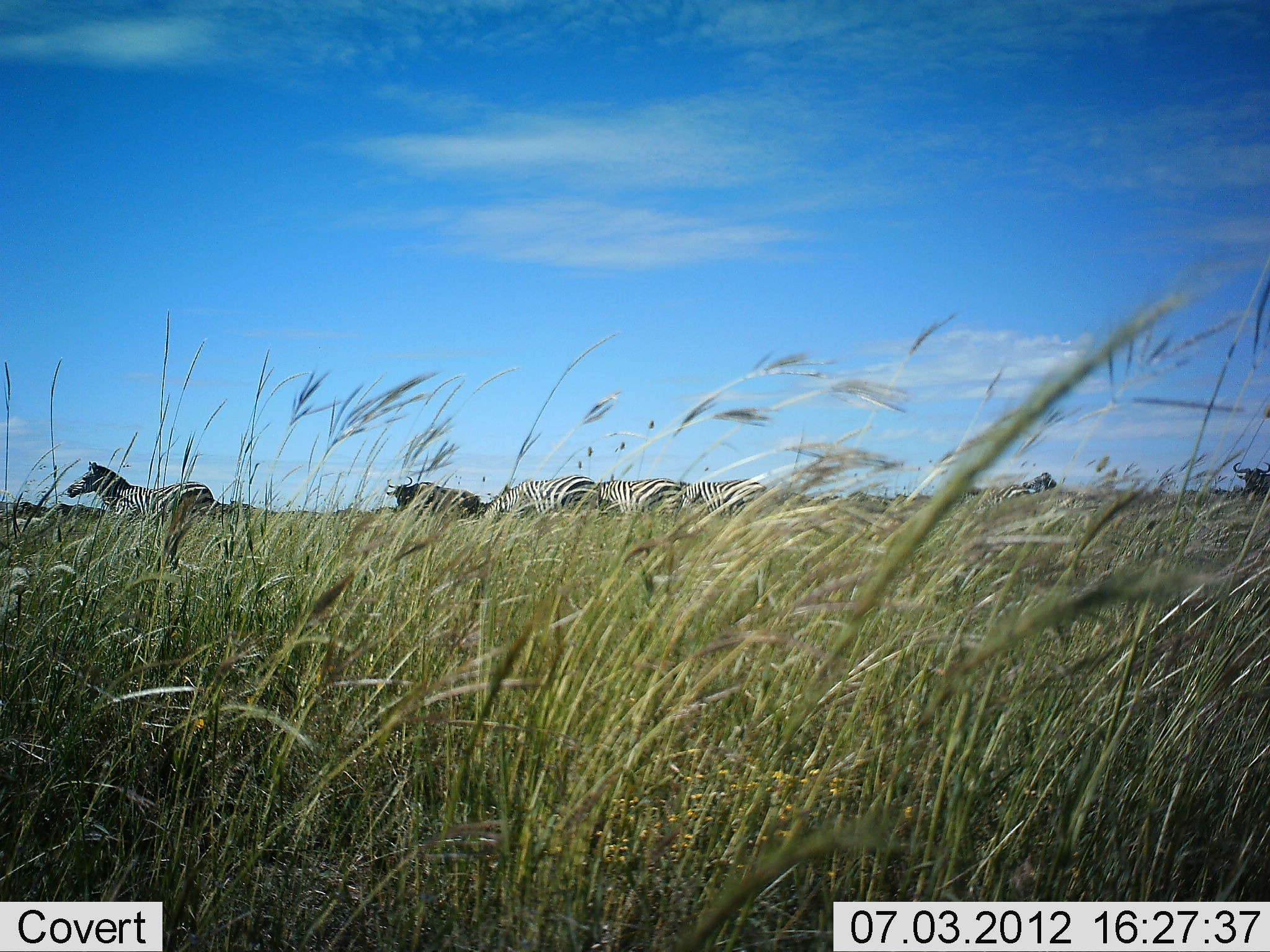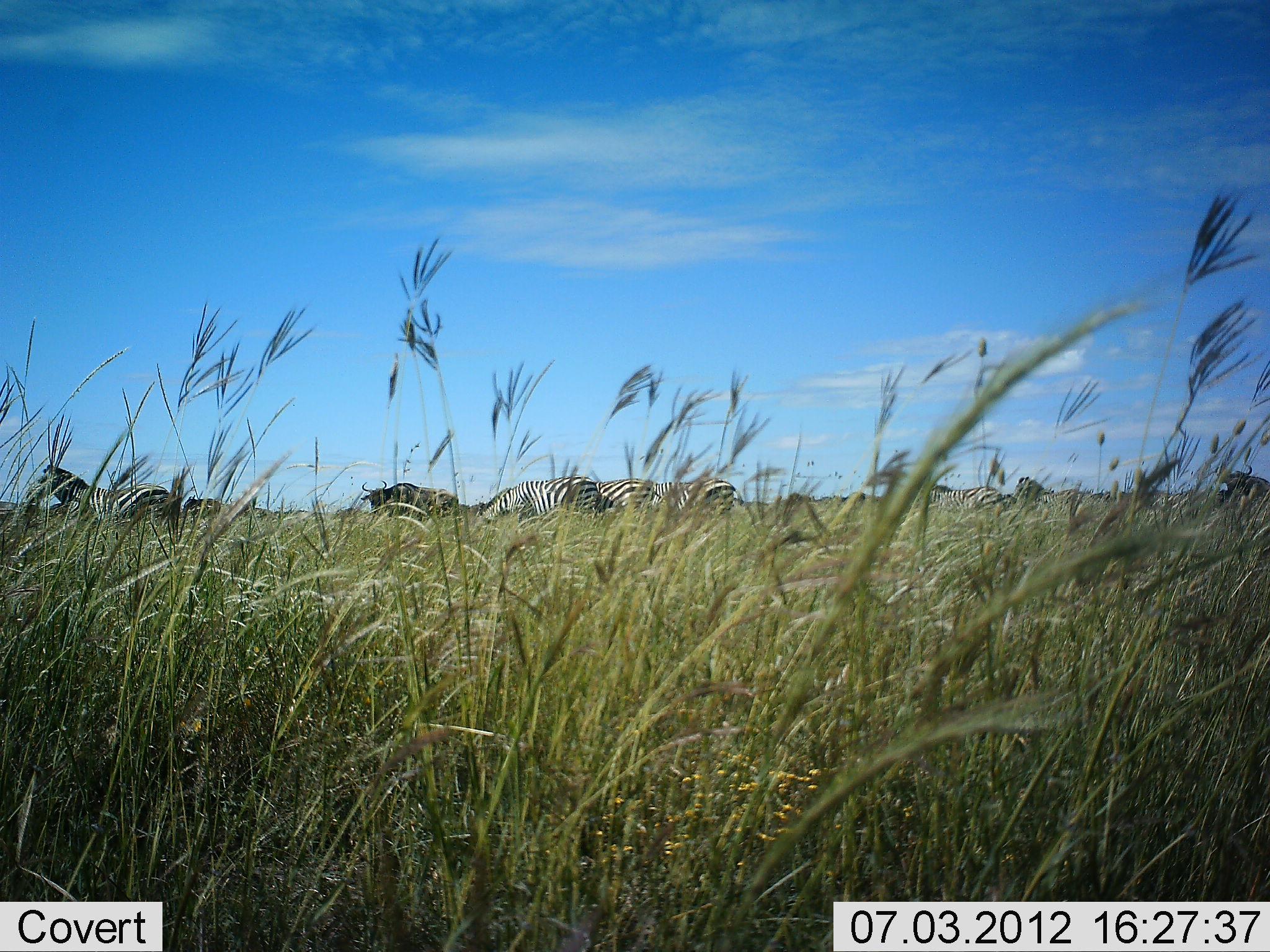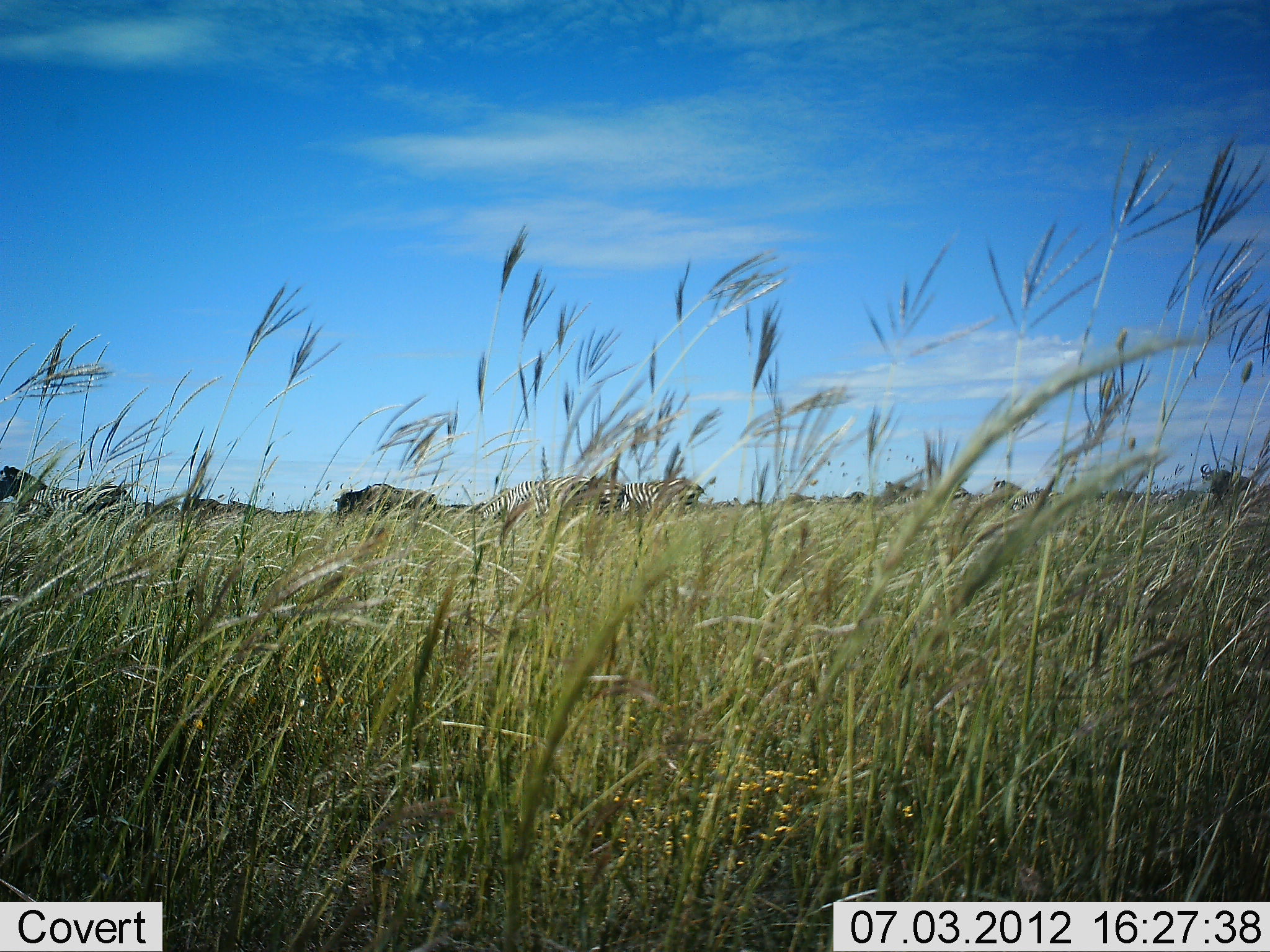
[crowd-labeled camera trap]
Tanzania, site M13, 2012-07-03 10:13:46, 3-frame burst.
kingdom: Animalia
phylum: Chordata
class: Mammalia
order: Artiodactyla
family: Bovidae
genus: Connochaetes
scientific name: Connochaetes taurinus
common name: blue wildebeest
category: wildebeest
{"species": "wildebeest (blue wildebeest) (Connochaetes taurinus)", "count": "3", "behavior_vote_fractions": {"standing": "46%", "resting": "8%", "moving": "46%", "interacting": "0%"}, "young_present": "0%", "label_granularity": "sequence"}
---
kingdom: Animalia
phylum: Chordata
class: Mammalia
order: Perissodactyla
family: Equidae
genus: Equus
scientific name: Equus quagga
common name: plains zebra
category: zebra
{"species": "zebra (plains zebra) (Equus quagga)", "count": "5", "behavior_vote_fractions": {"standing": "44%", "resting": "0%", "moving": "38%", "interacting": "0%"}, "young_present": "0%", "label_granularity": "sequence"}